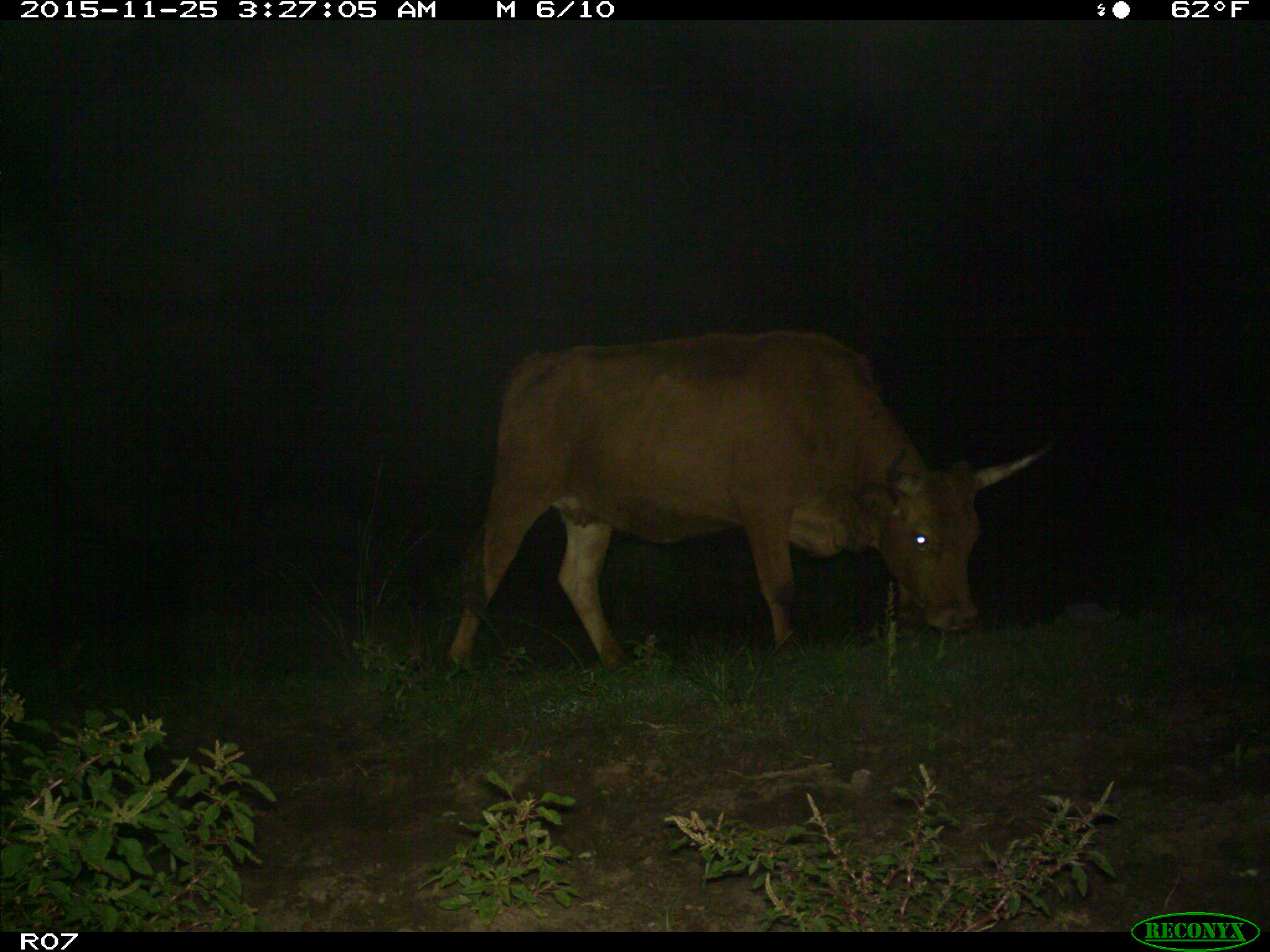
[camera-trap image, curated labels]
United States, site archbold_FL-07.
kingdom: Animalia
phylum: Chordata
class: Mammalia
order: Artiodactyla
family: Bovidae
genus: Bos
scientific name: Bos taurus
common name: domestic cow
Bos taurus (domestic cow).